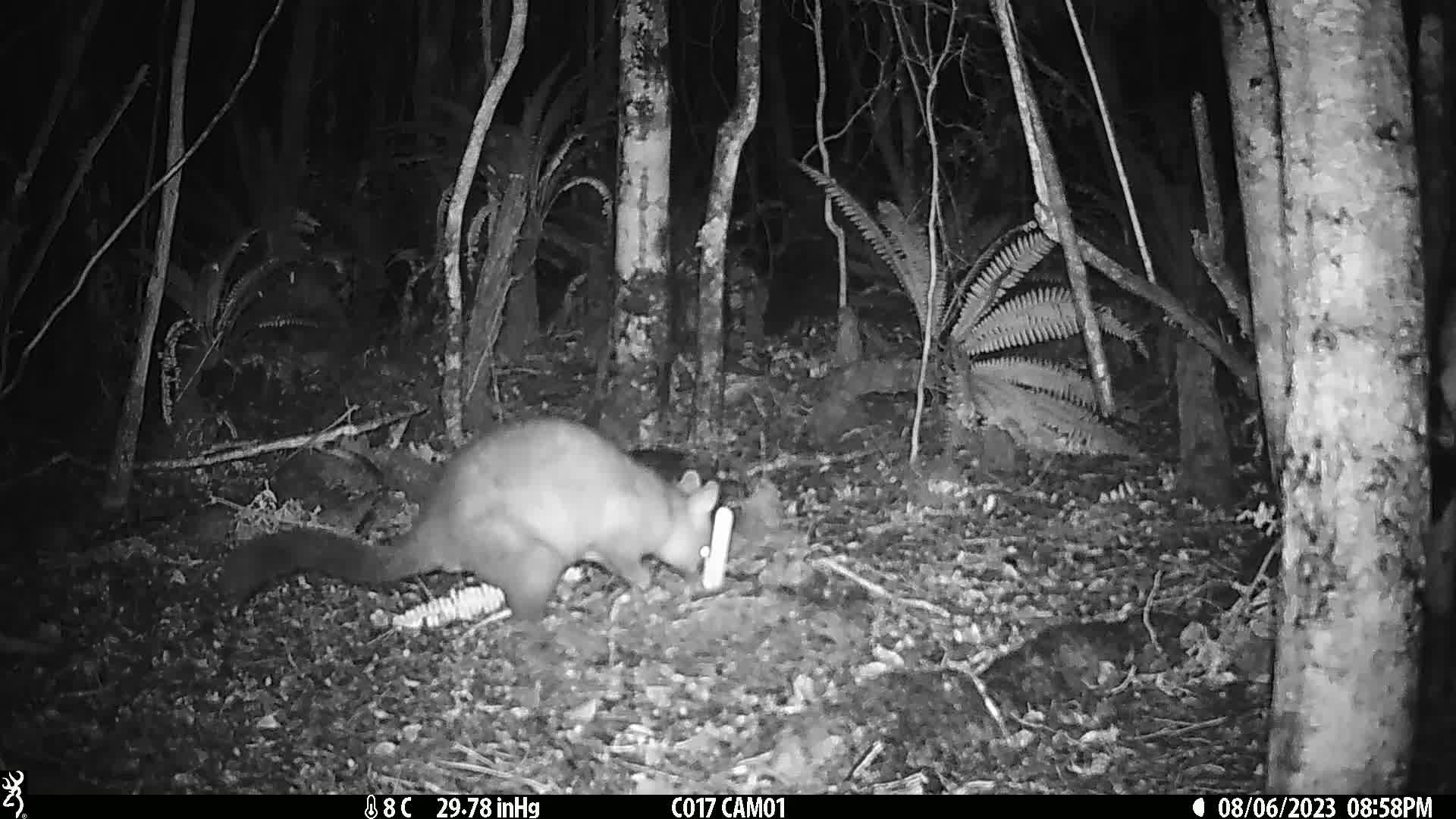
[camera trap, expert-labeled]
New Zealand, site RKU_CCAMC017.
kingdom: Animalia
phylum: Chordata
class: Mammalia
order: Diprotodontia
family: Phalangeridae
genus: Trichosurus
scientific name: Trichosurus vulpecula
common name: common brushtail possum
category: possum